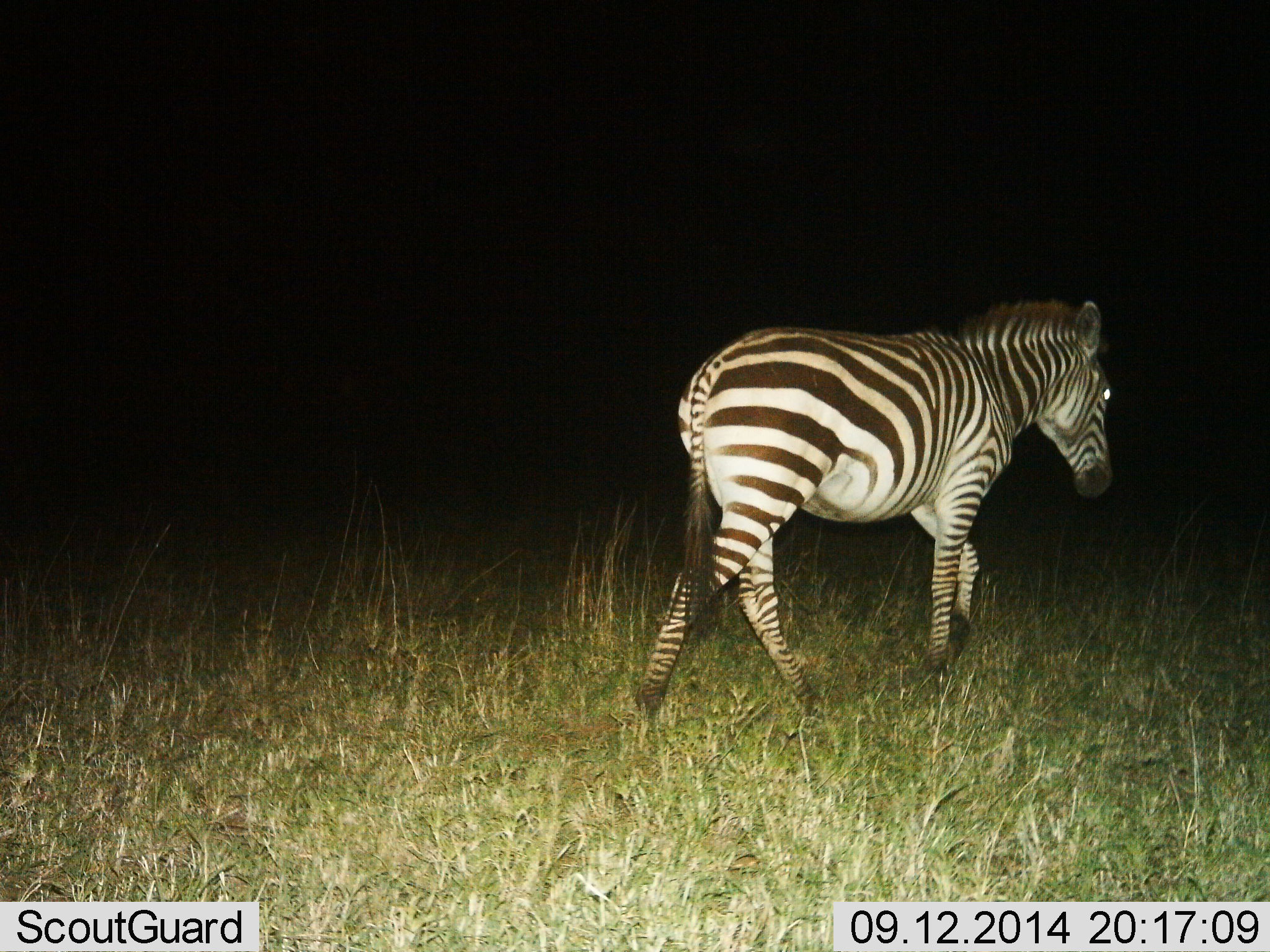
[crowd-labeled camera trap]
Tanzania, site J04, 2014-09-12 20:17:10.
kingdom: Animalia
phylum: Chordata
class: Mammalia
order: Perissodactyla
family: Equidae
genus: Equus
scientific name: Equus quagga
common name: plains zebra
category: zebra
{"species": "zebra (plains zebra) (Equus quagga)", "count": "1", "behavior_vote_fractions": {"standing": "30%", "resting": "0%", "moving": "90%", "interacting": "0%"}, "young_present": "0%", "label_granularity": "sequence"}